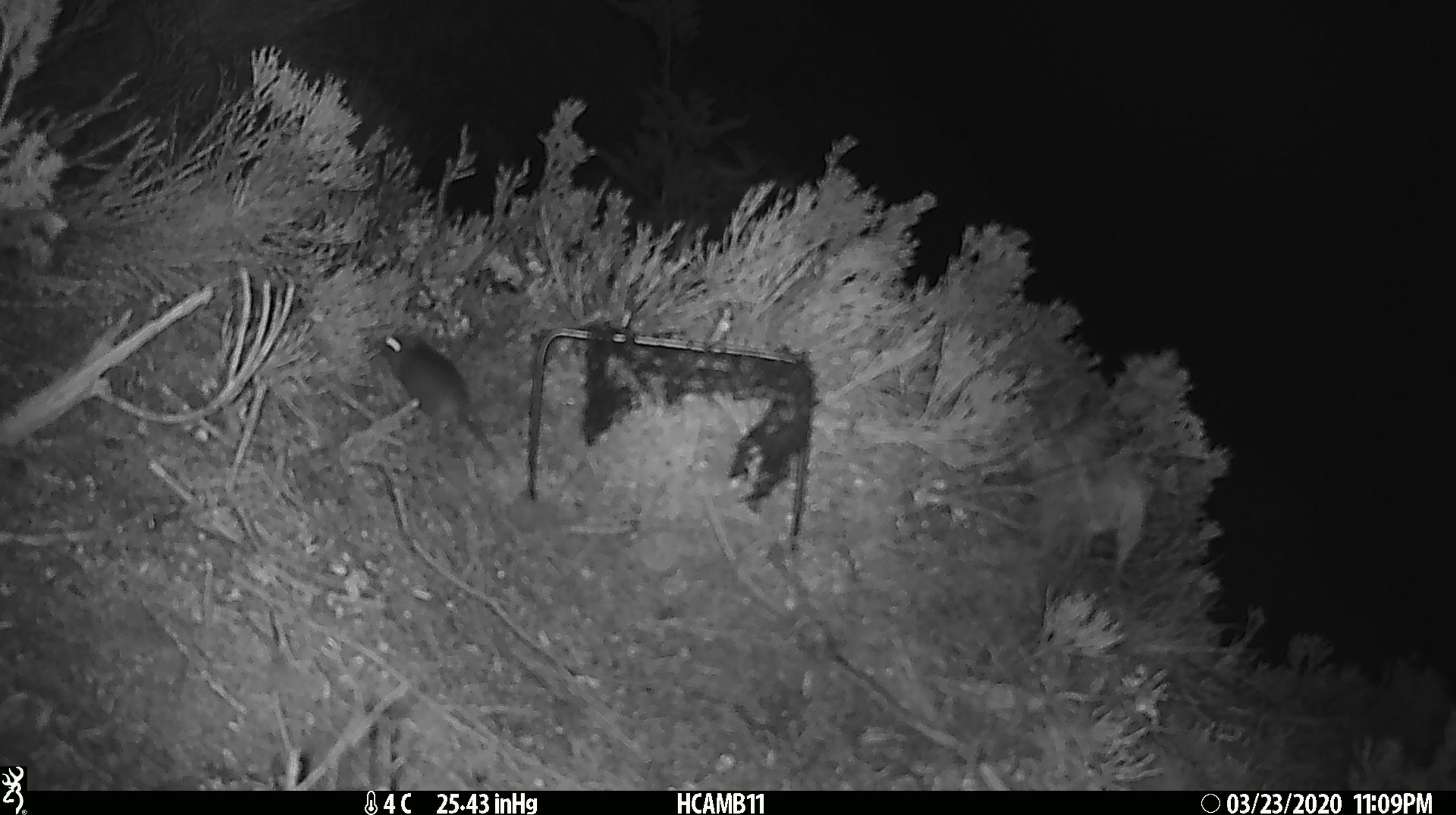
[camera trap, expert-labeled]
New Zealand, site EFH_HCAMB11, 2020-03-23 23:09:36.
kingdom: Animalia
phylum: Chordata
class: Mammalia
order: Rodentia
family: Muridae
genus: Mus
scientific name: Mus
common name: mouse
Mouse (Mus).